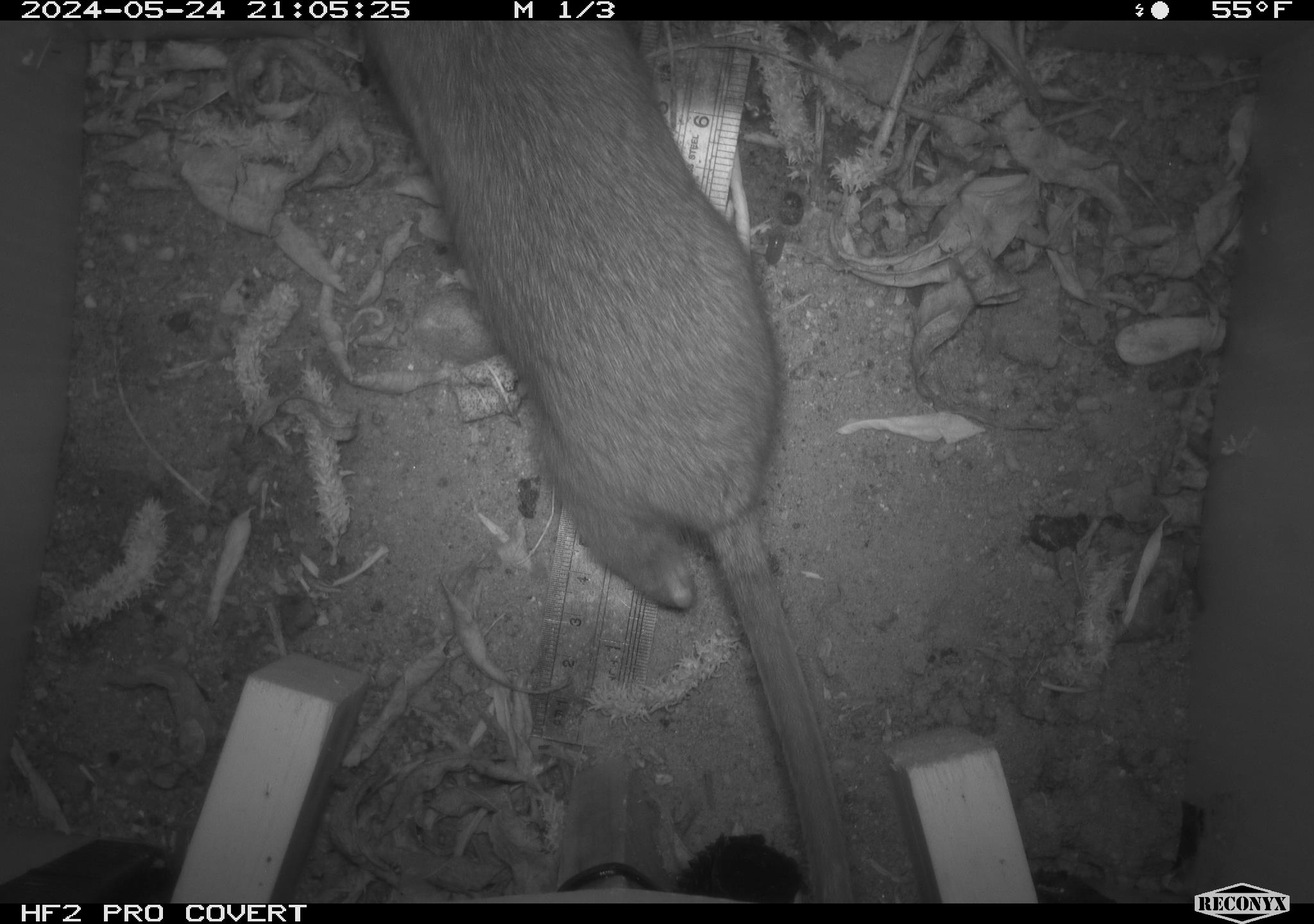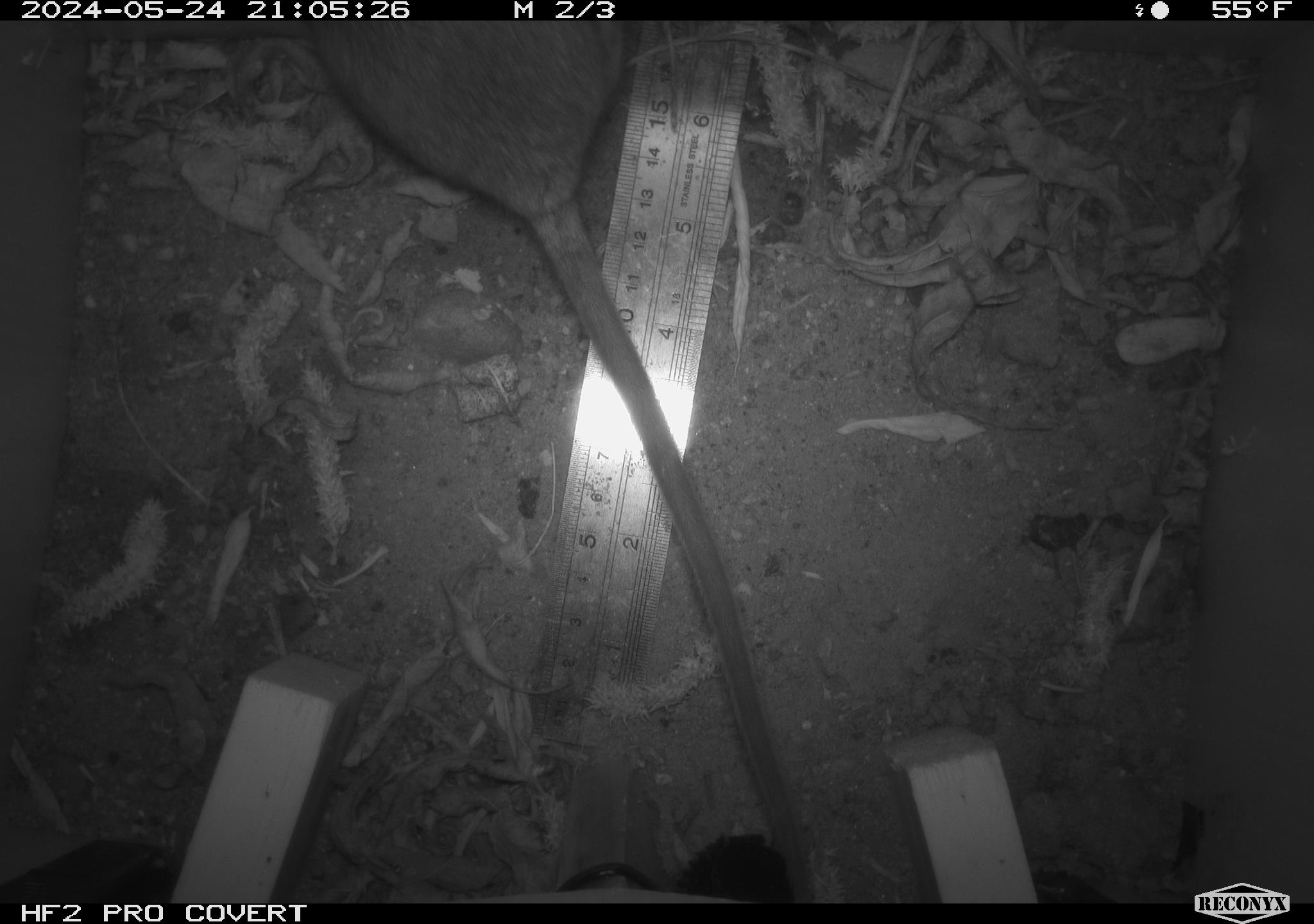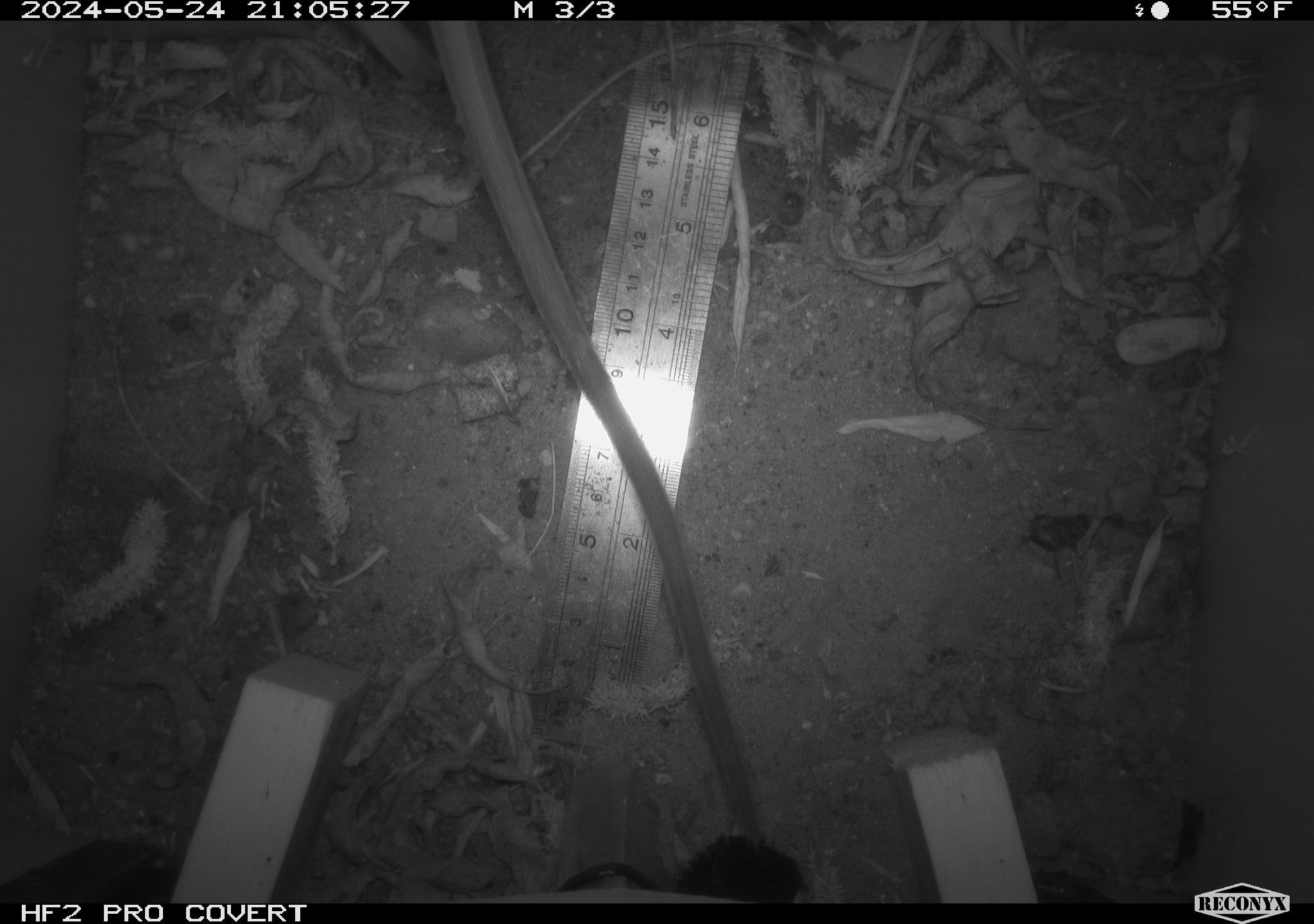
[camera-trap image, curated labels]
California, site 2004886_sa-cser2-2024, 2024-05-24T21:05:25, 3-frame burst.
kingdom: Animalia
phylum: Chordata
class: Mammalia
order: Rodentia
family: Muridae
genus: Rattus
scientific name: Rattus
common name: rat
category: rattus species